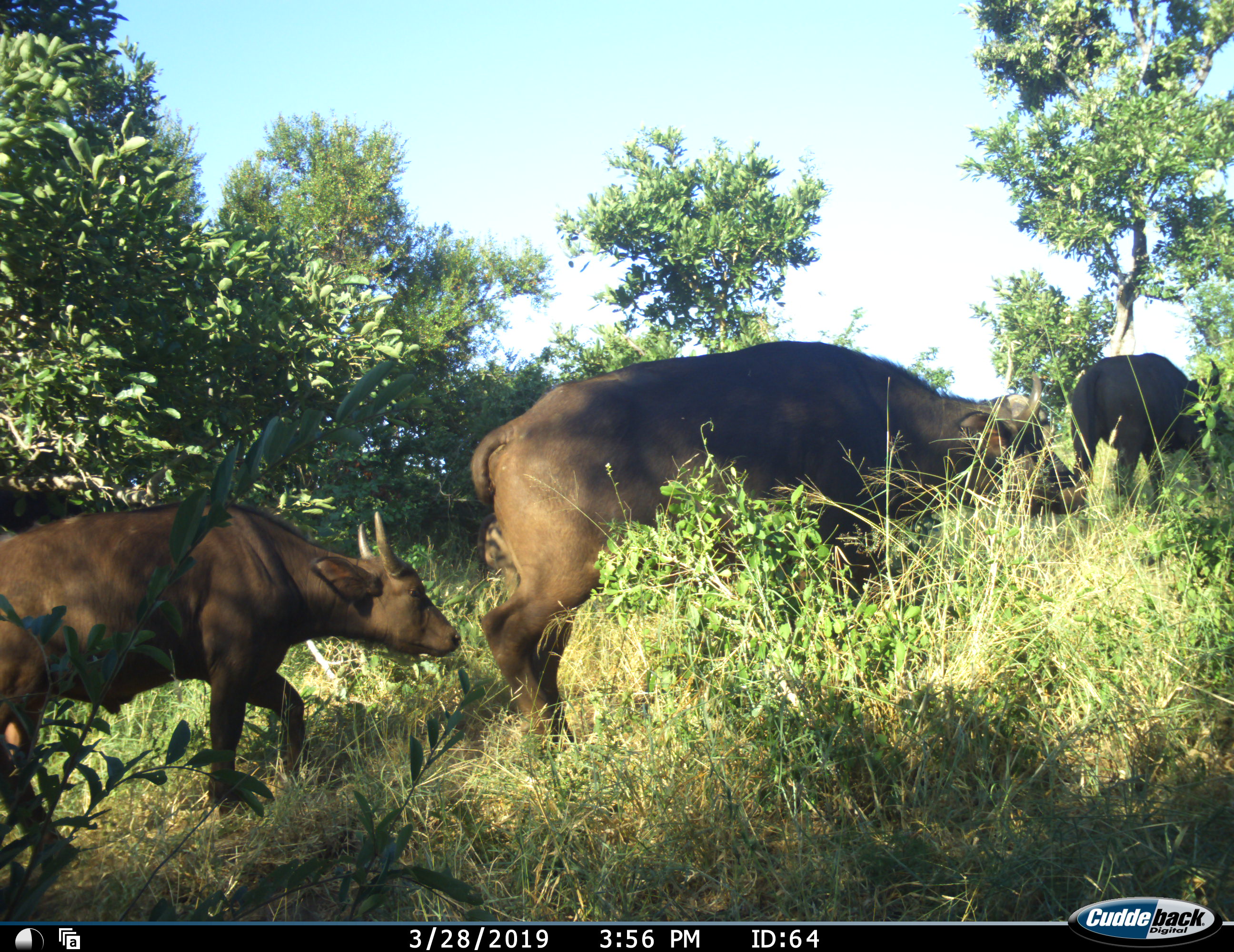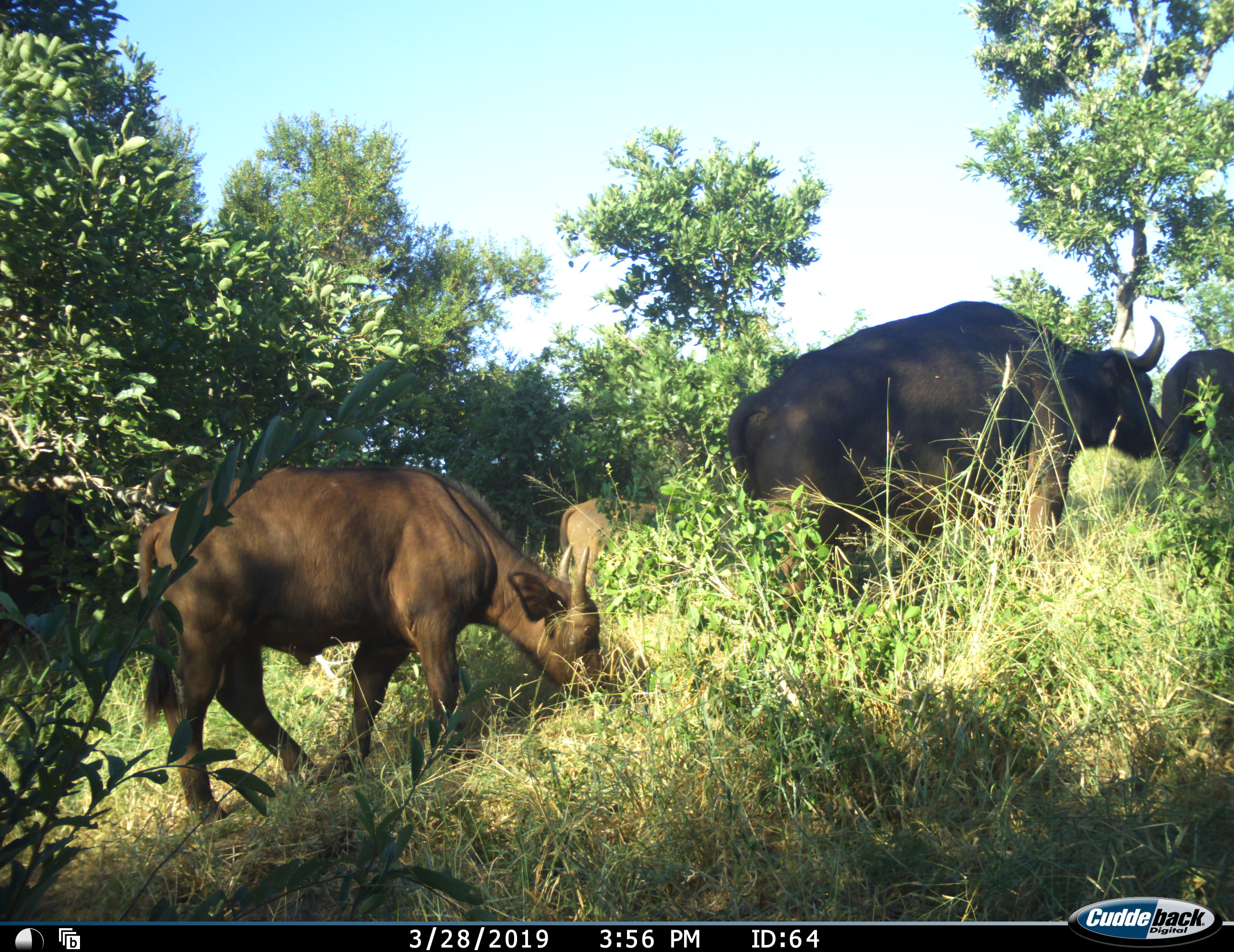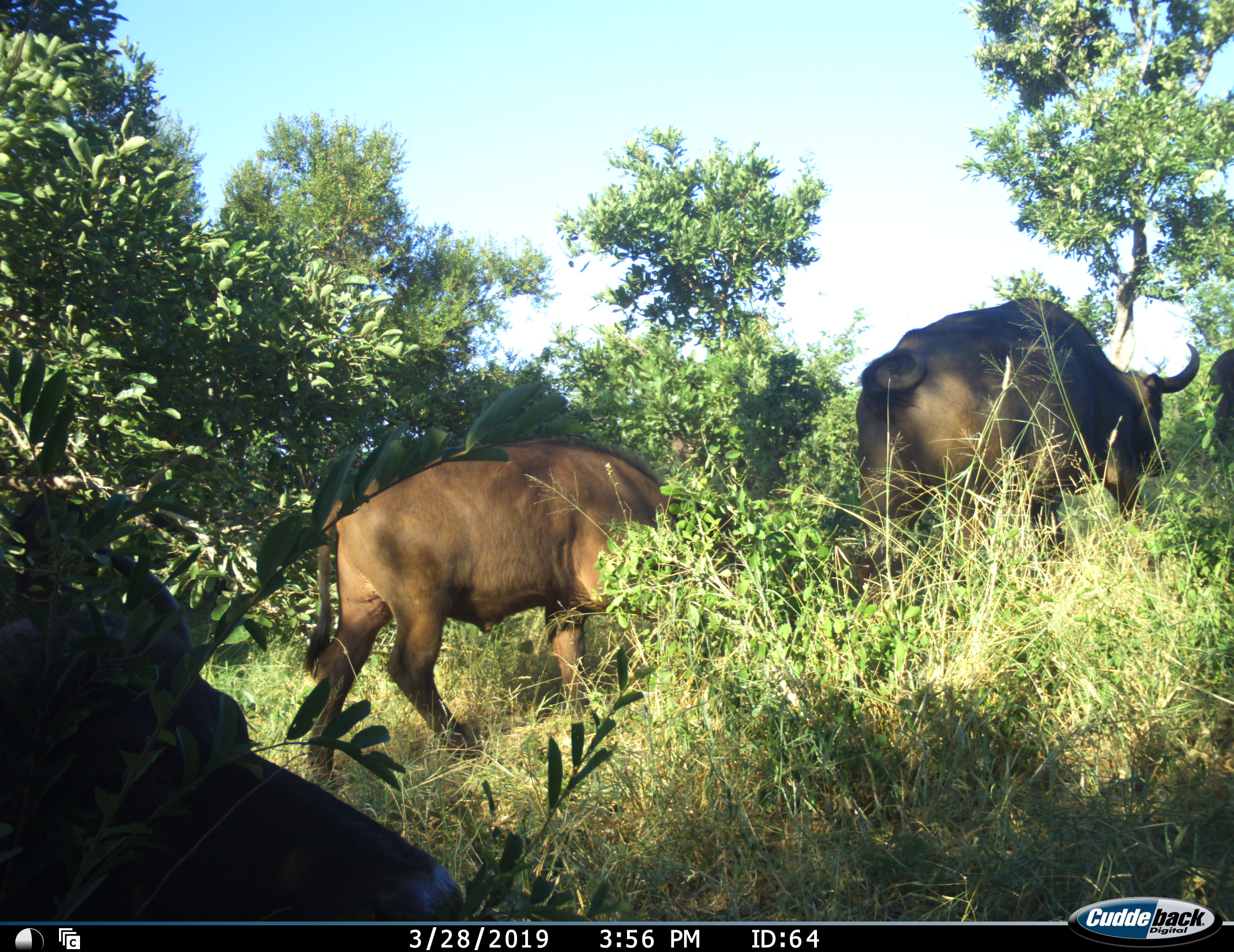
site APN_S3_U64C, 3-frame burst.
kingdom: Animalia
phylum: Chordata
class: Mammalia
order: Artiodactyla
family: Bovidae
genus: Syncerus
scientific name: Syncerus caffer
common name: african buffalo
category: buffalo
Buffalo (african buffalo) (Syncerus caffer), count 4. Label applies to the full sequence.